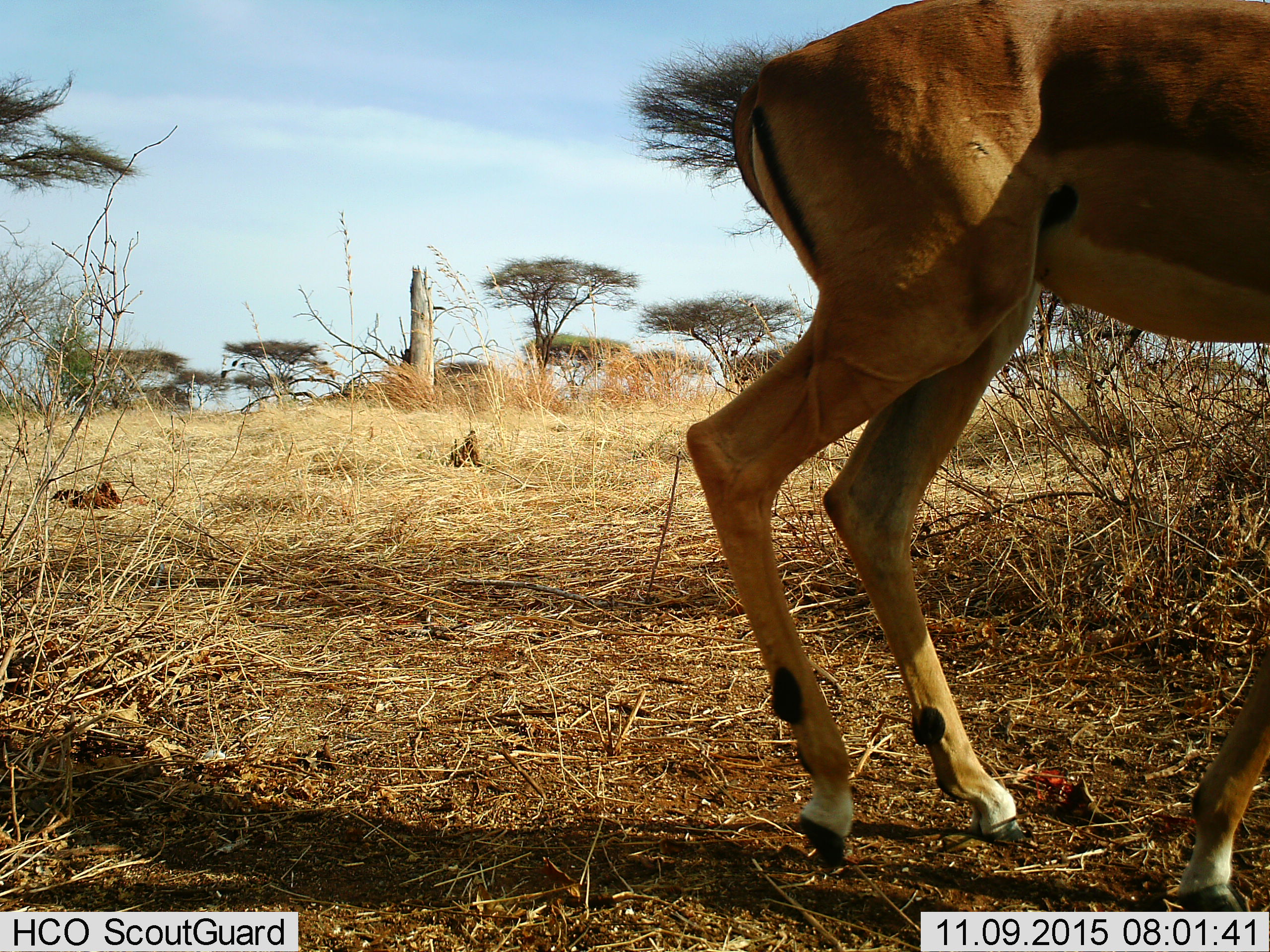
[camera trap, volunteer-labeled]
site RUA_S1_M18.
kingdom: Animalia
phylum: Chordata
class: Mammalia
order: Artiodactyla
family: Bovidae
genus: Aepyceros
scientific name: Aepyceros melampus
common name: impala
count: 1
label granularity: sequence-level